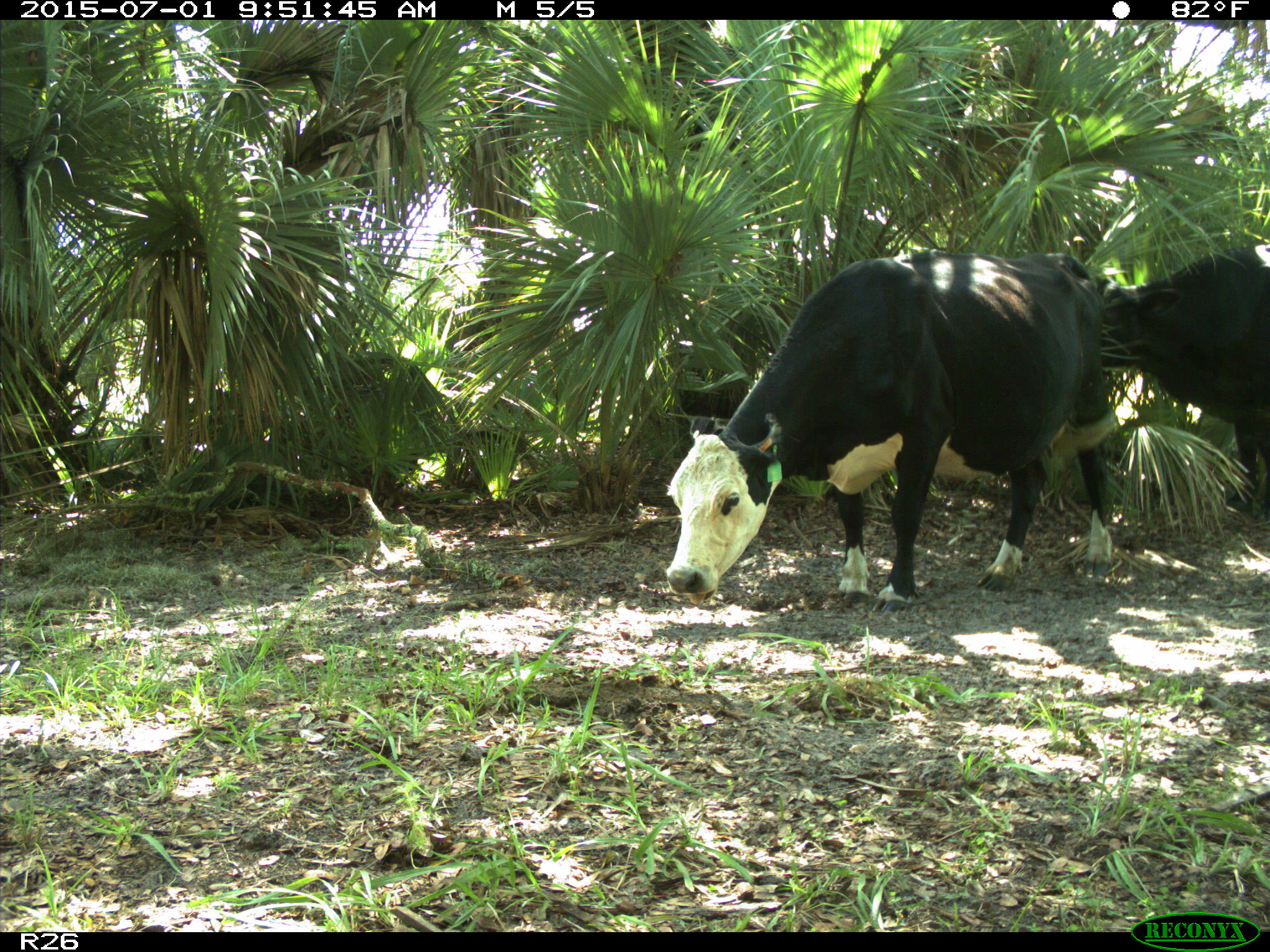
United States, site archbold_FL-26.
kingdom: Animalia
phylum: Chordata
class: Mammalia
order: Artiodactyla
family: Bovidae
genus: Bos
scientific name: Bos taurus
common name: domestic cow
Bos taurus (domestic cow).